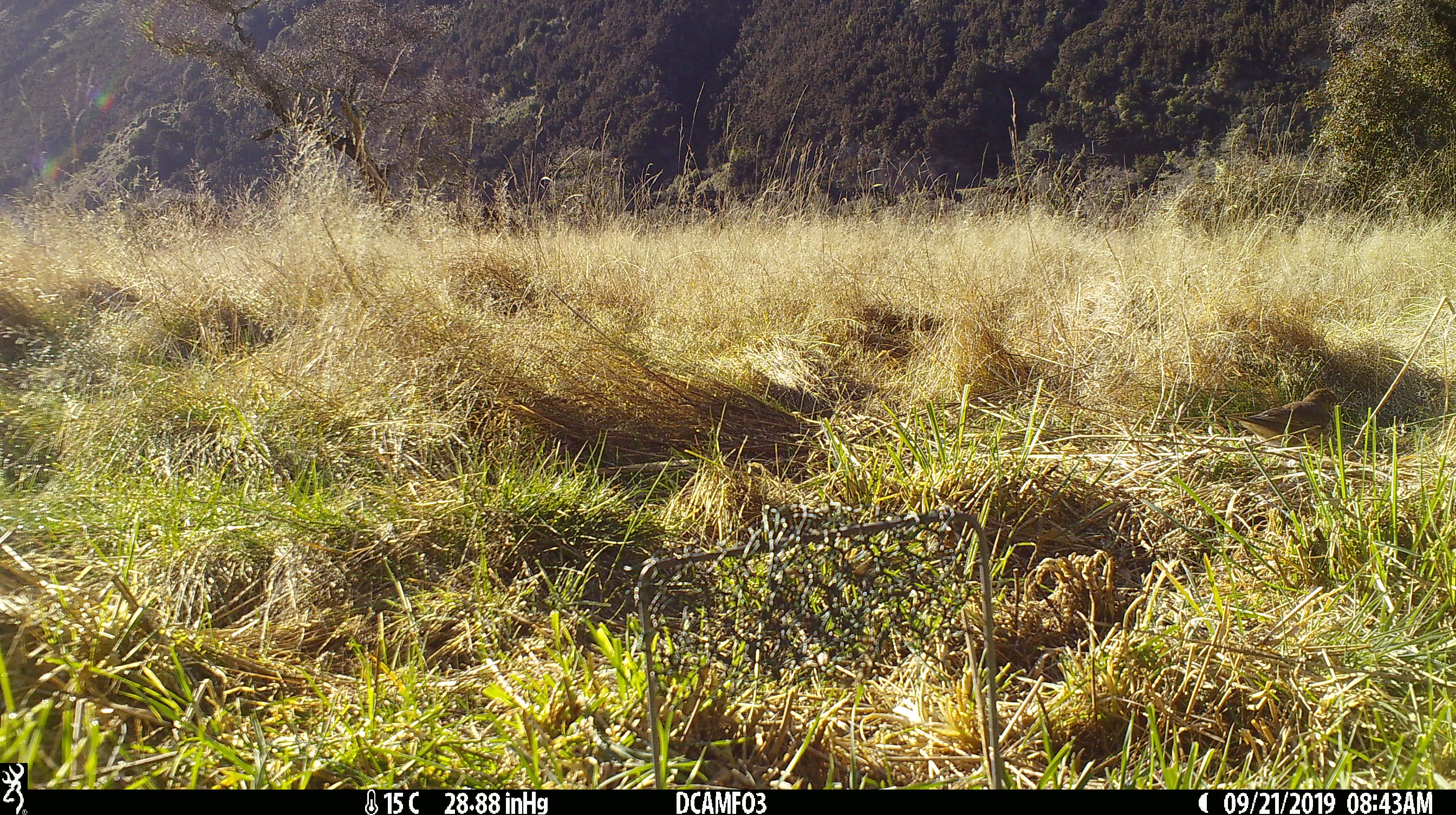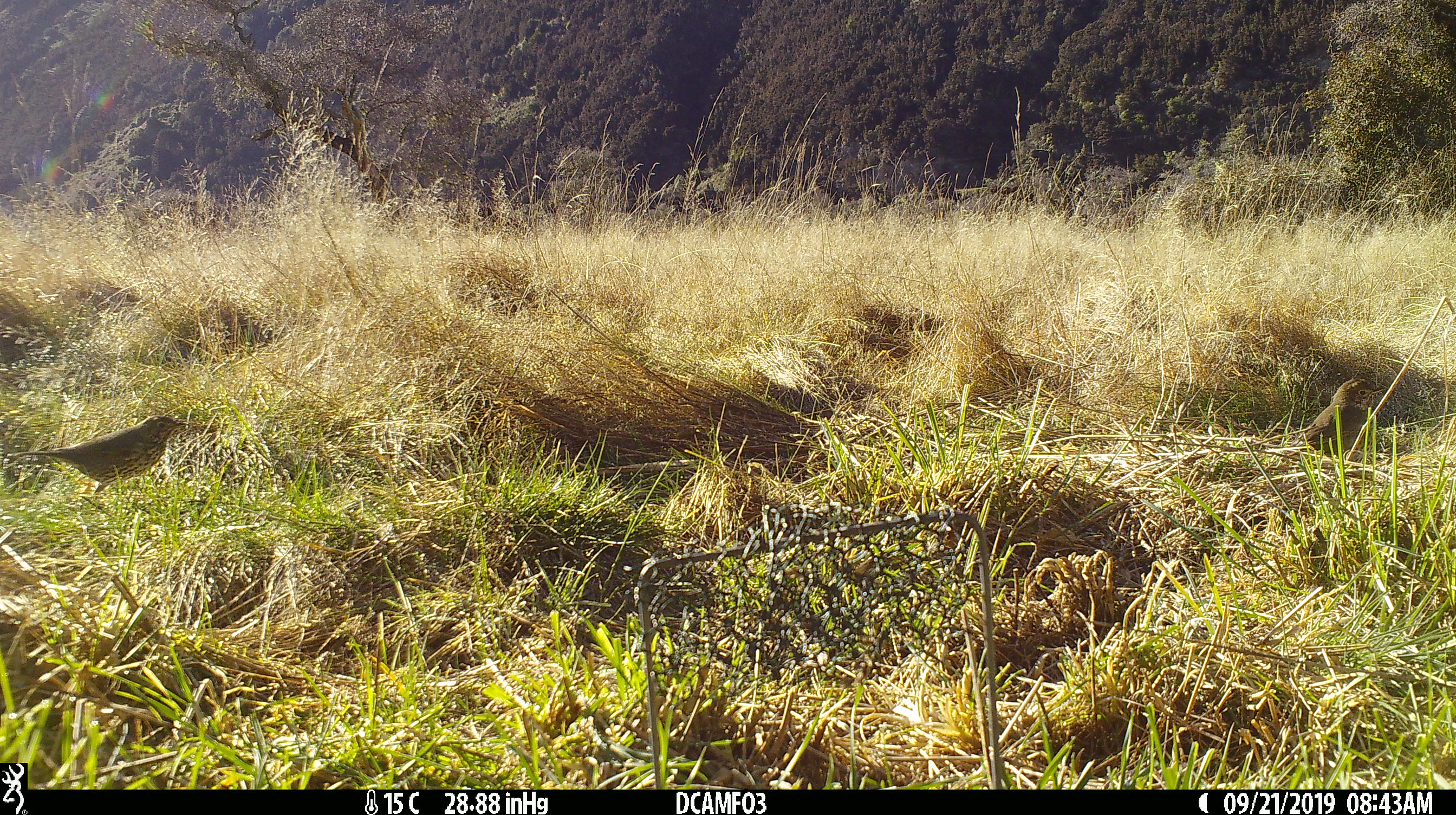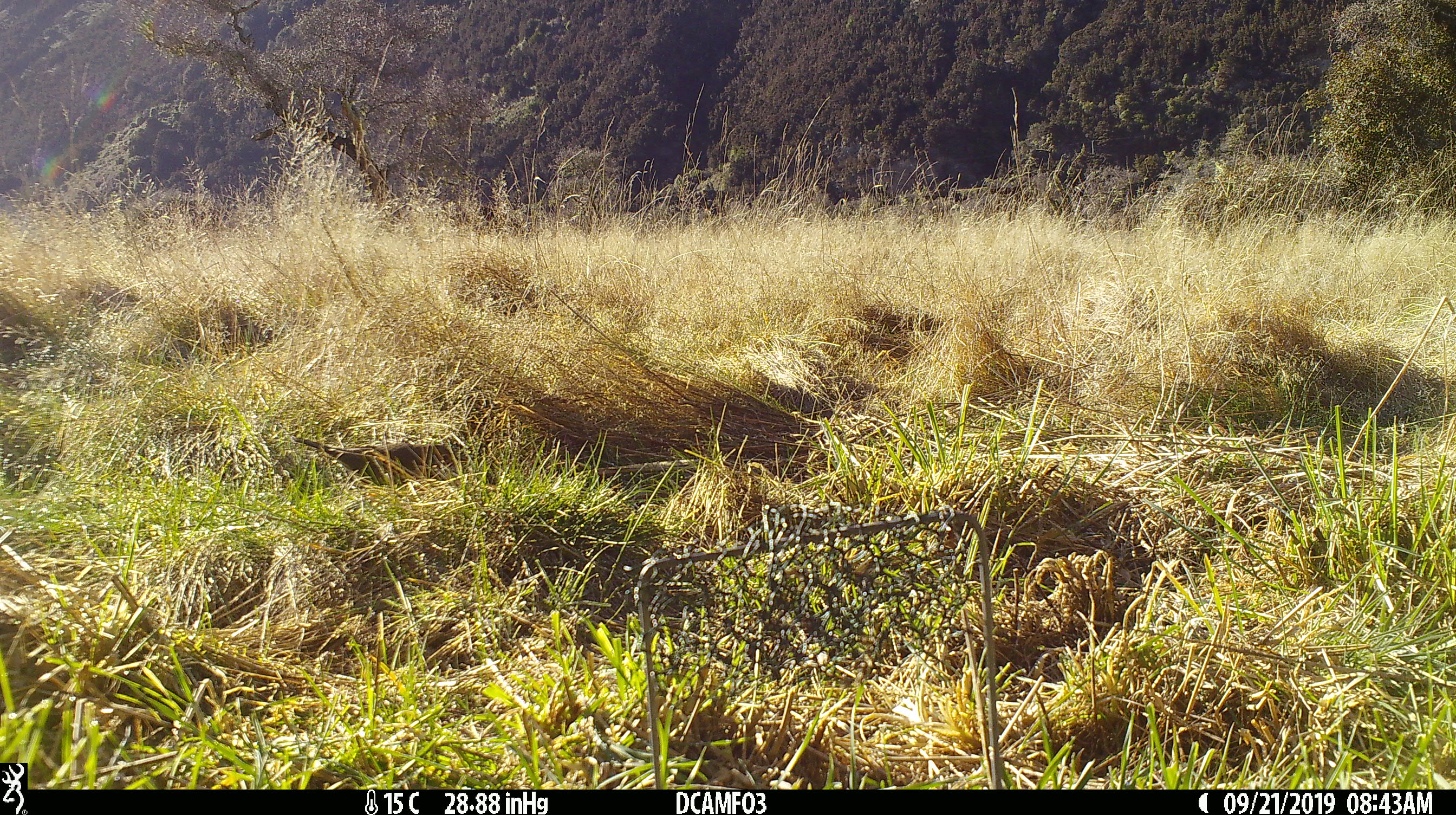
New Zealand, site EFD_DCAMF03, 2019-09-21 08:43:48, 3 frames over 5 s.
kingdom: Animalia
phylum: Chordata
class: Aves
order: Passeriformes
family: Turdidae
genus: Turdus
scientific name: Turdus philomelos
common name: song thrush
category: thrush